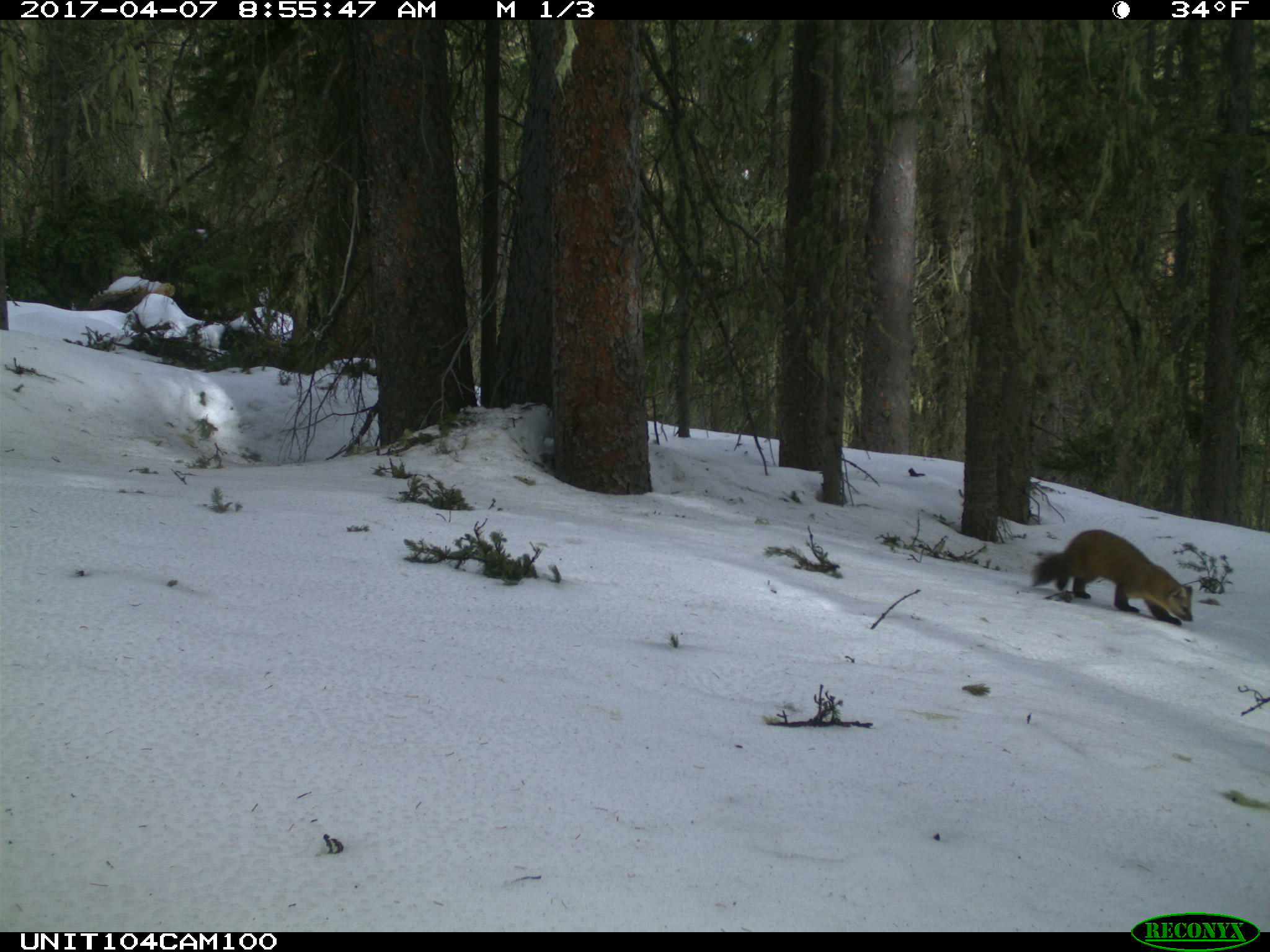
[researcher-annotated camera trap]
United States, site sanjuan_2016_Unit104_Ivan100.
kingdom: Animalia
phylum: Chordata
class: Mammalia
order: Carnivora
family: Mustelidae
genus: Martes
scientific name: Martes americana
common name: american marten